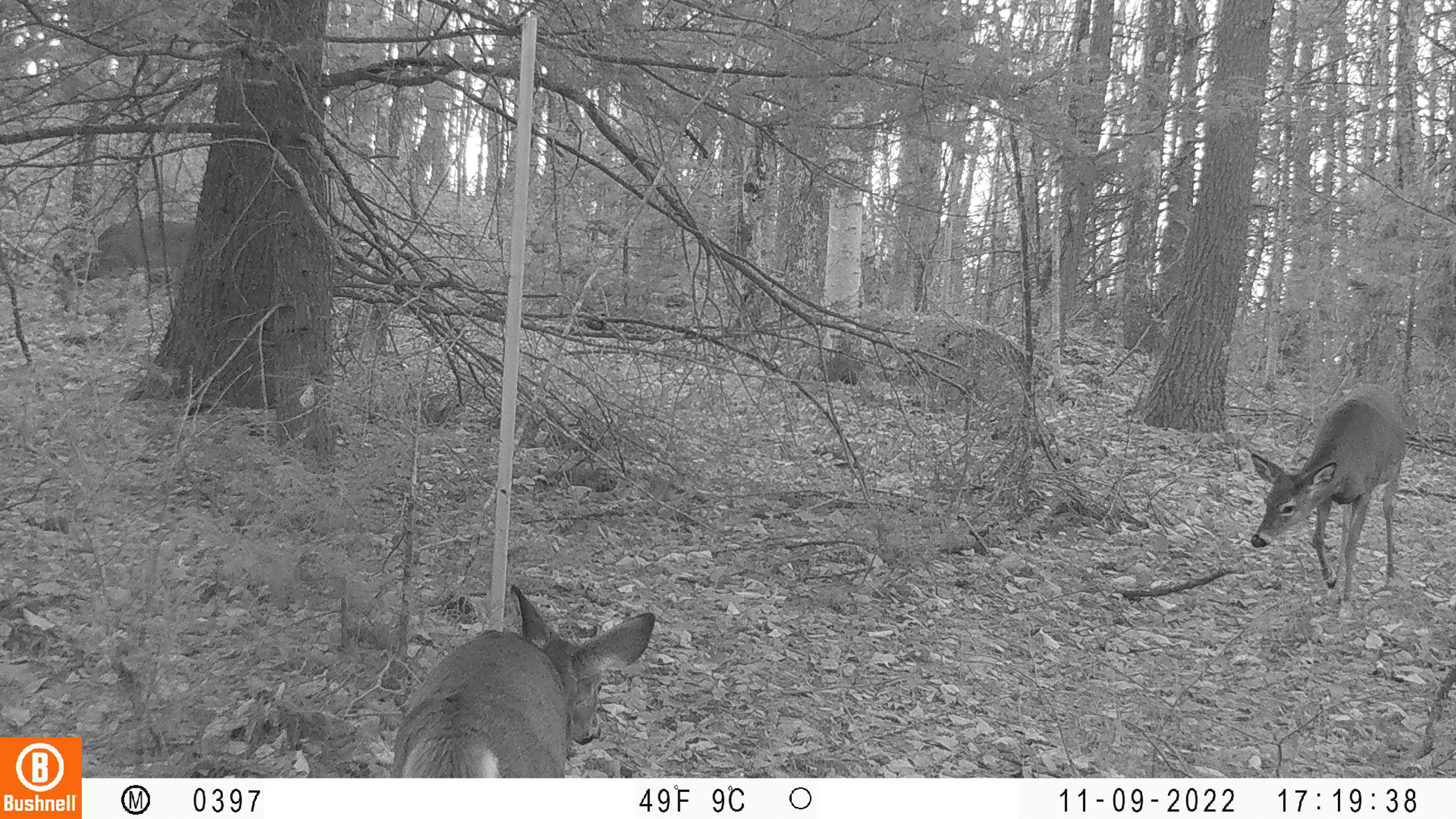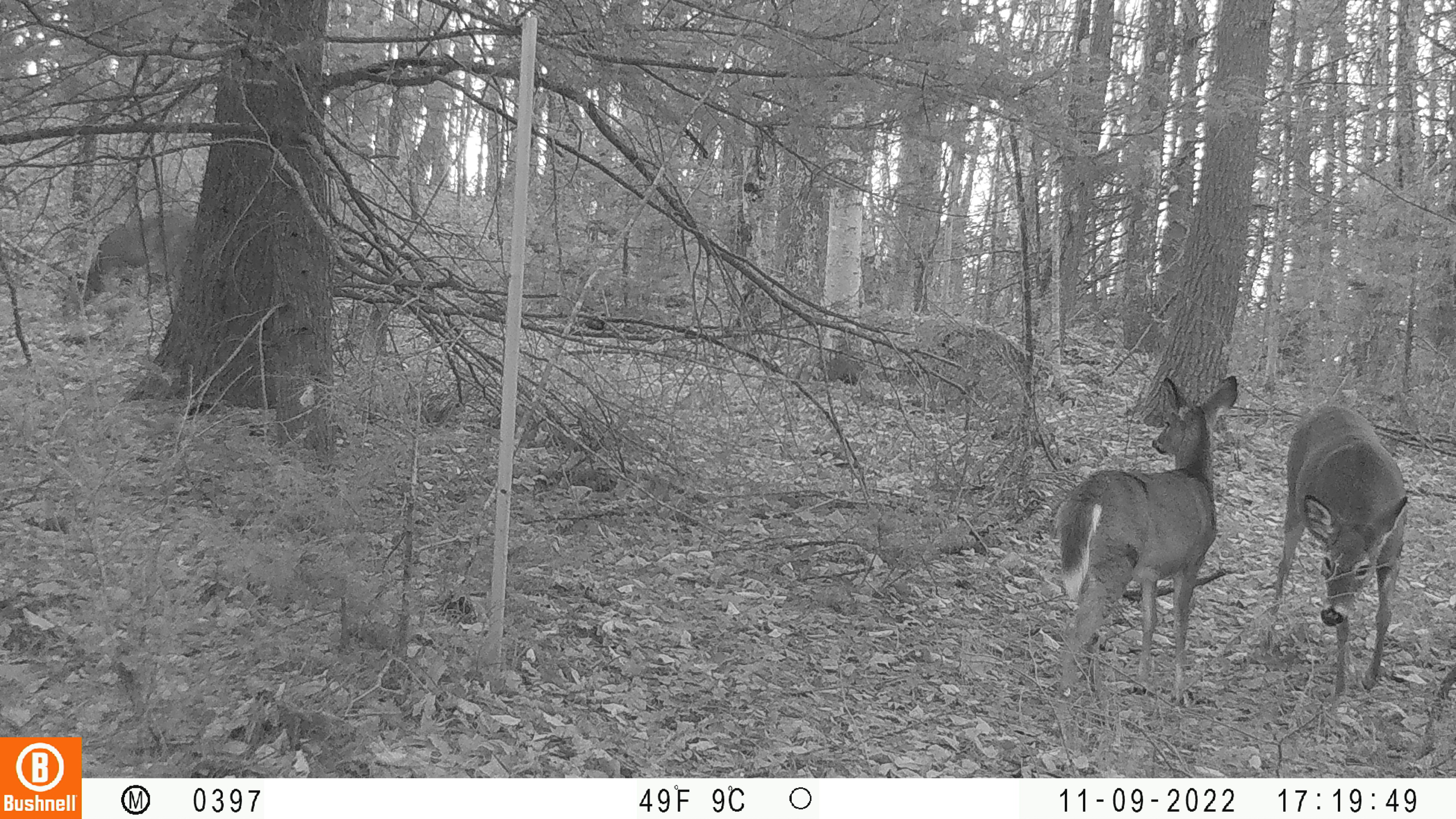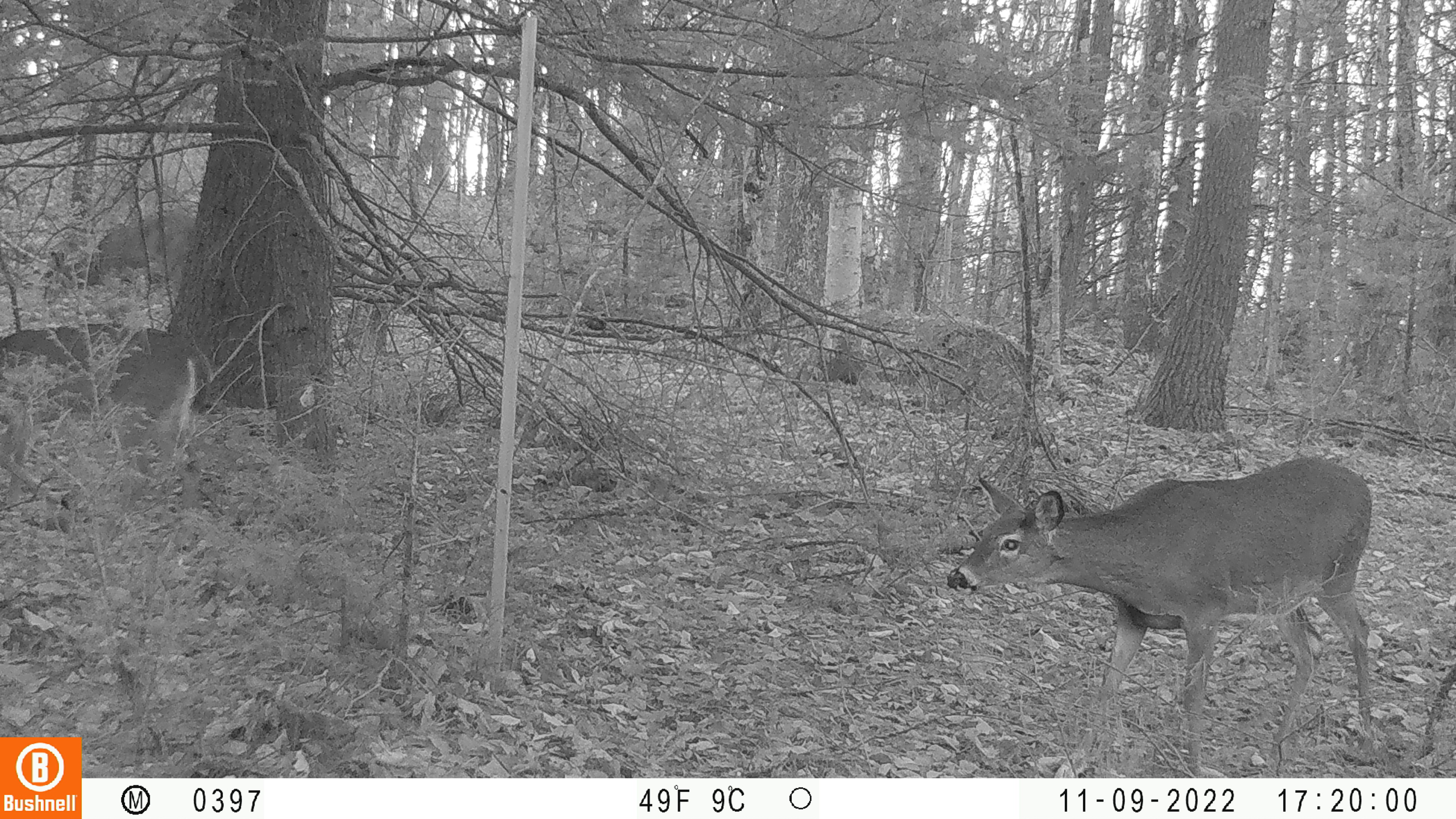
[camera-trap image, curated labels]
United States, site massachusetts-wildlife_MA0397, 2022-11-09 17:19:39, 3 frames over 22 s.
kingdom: Animalia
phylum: Chordata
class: Mammalia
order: Artiodactyla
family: Cervidae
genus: Odocoileus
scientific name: Odocoileus virginianus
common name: white-tailed deer